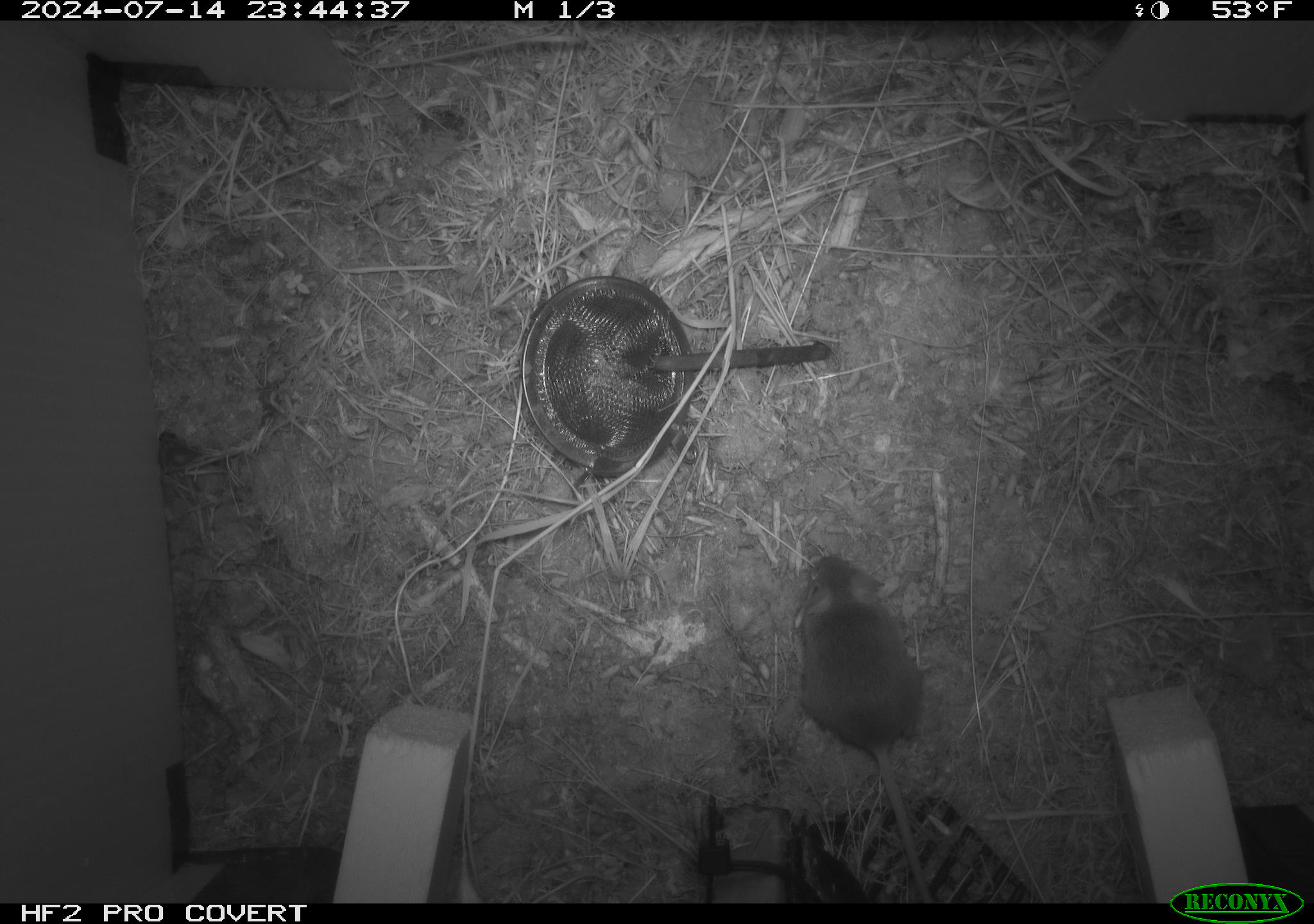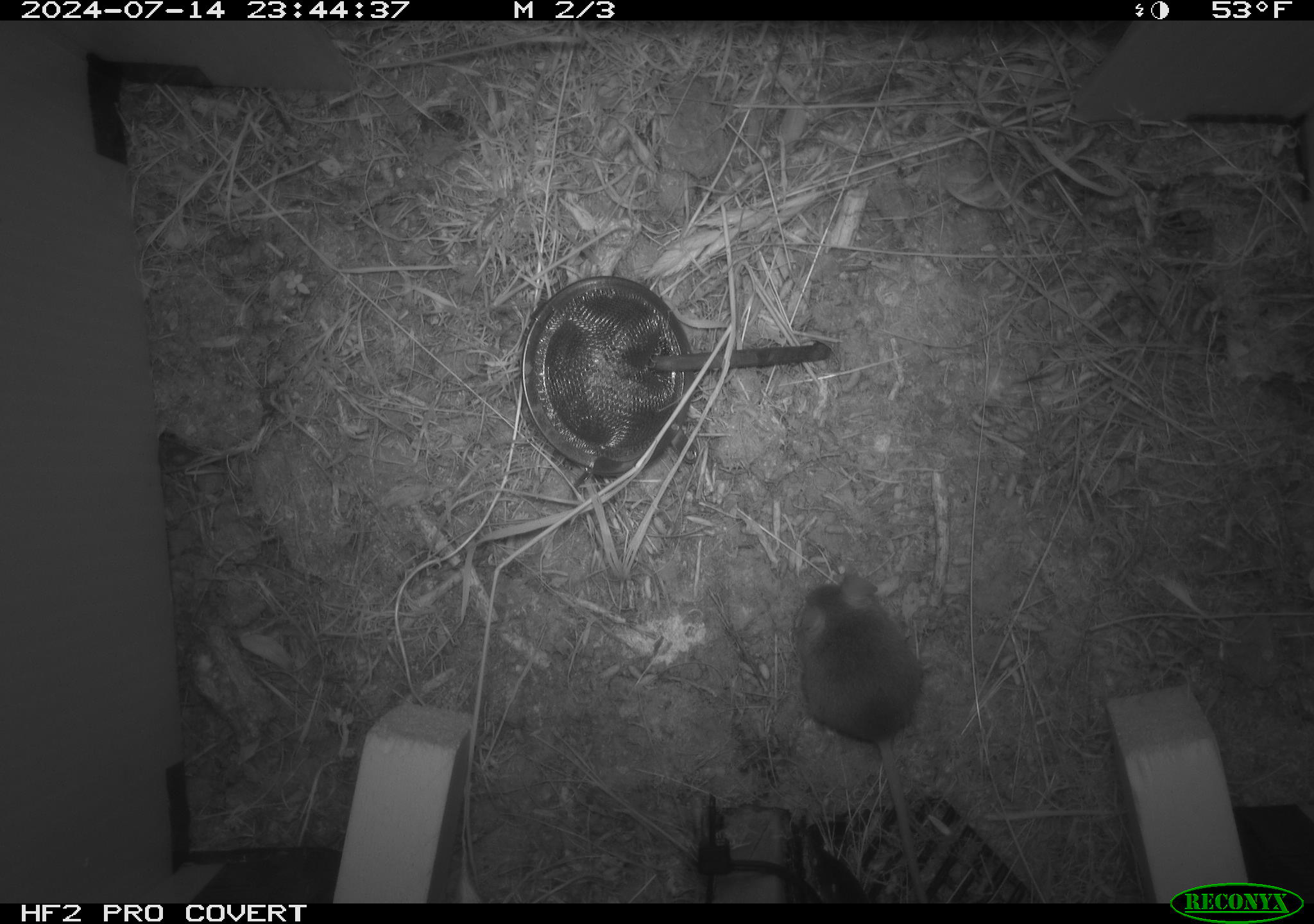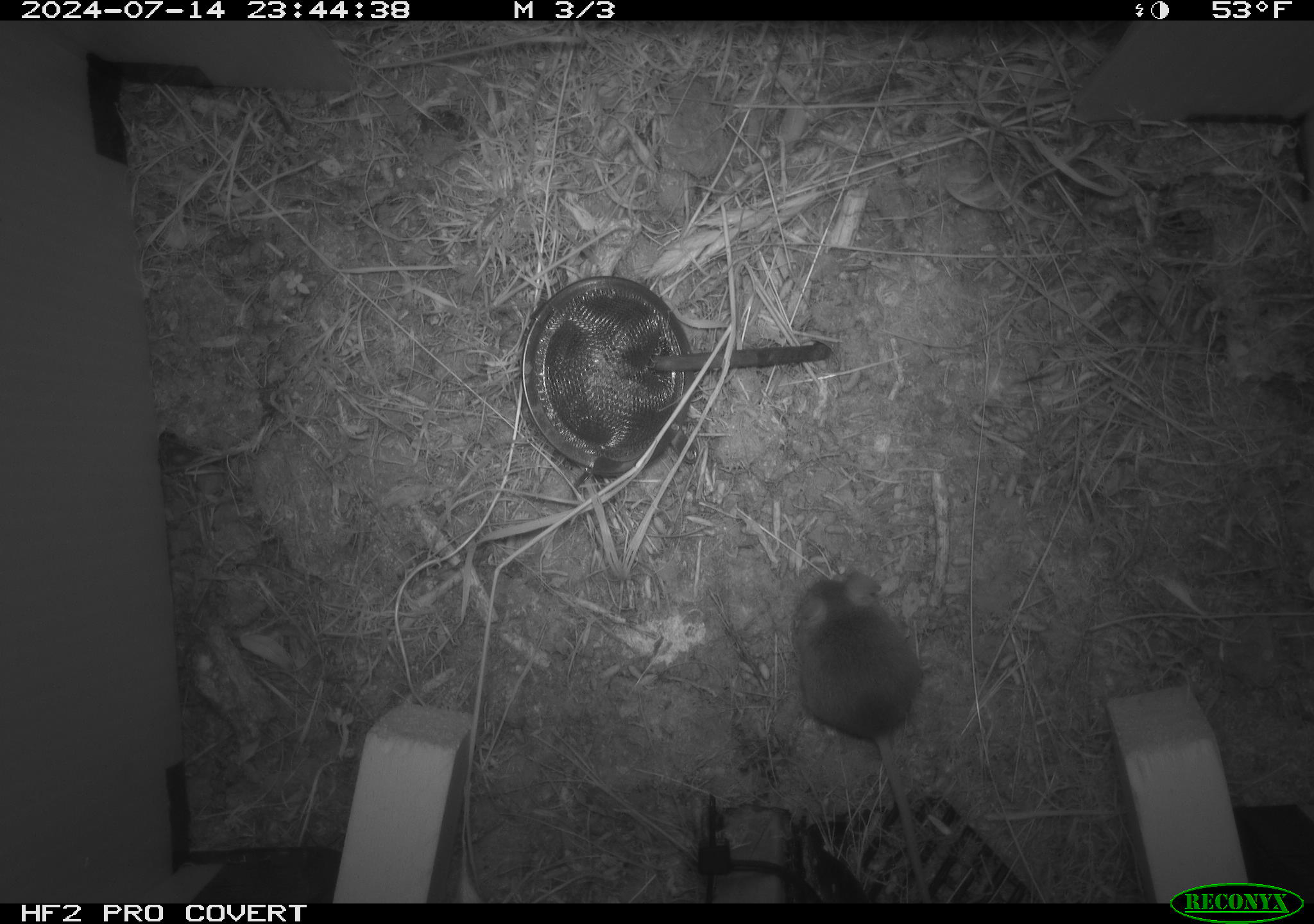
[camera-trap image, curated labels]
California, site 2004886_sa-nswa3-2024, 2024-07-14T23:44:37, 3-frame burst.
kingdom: Animalia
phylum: Chordata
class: Mammalia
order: Rodentia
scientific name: Rodentia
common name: rodent